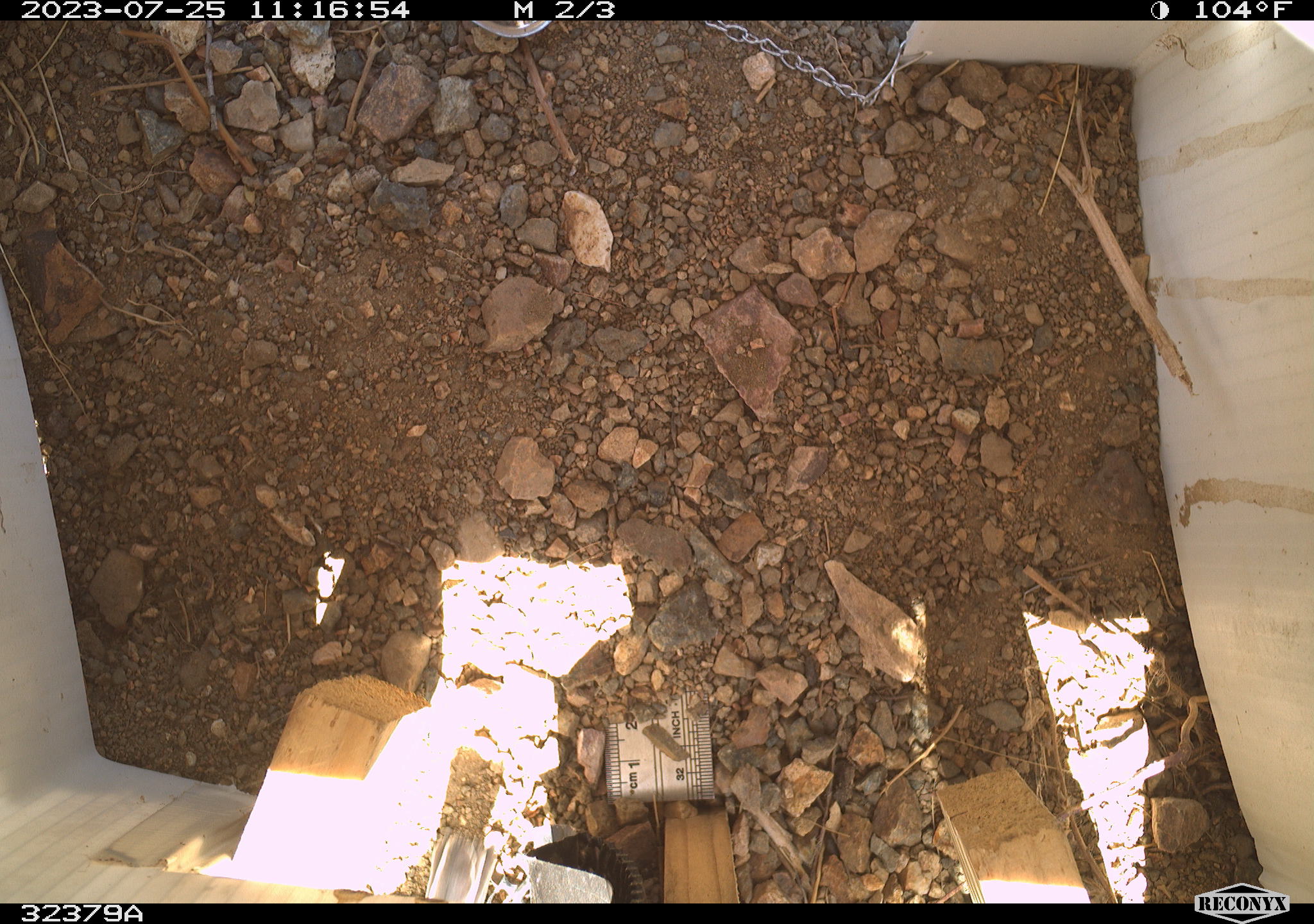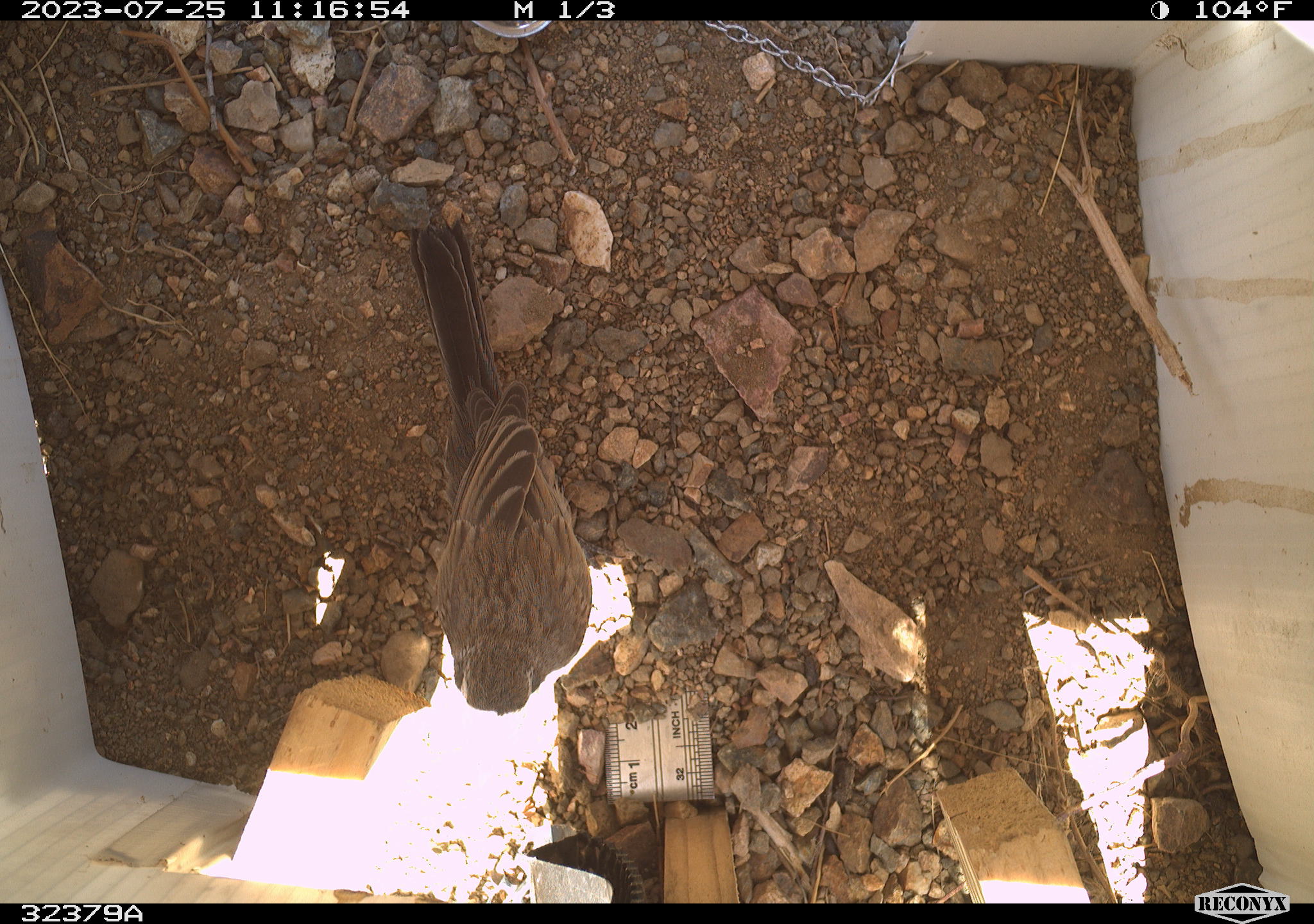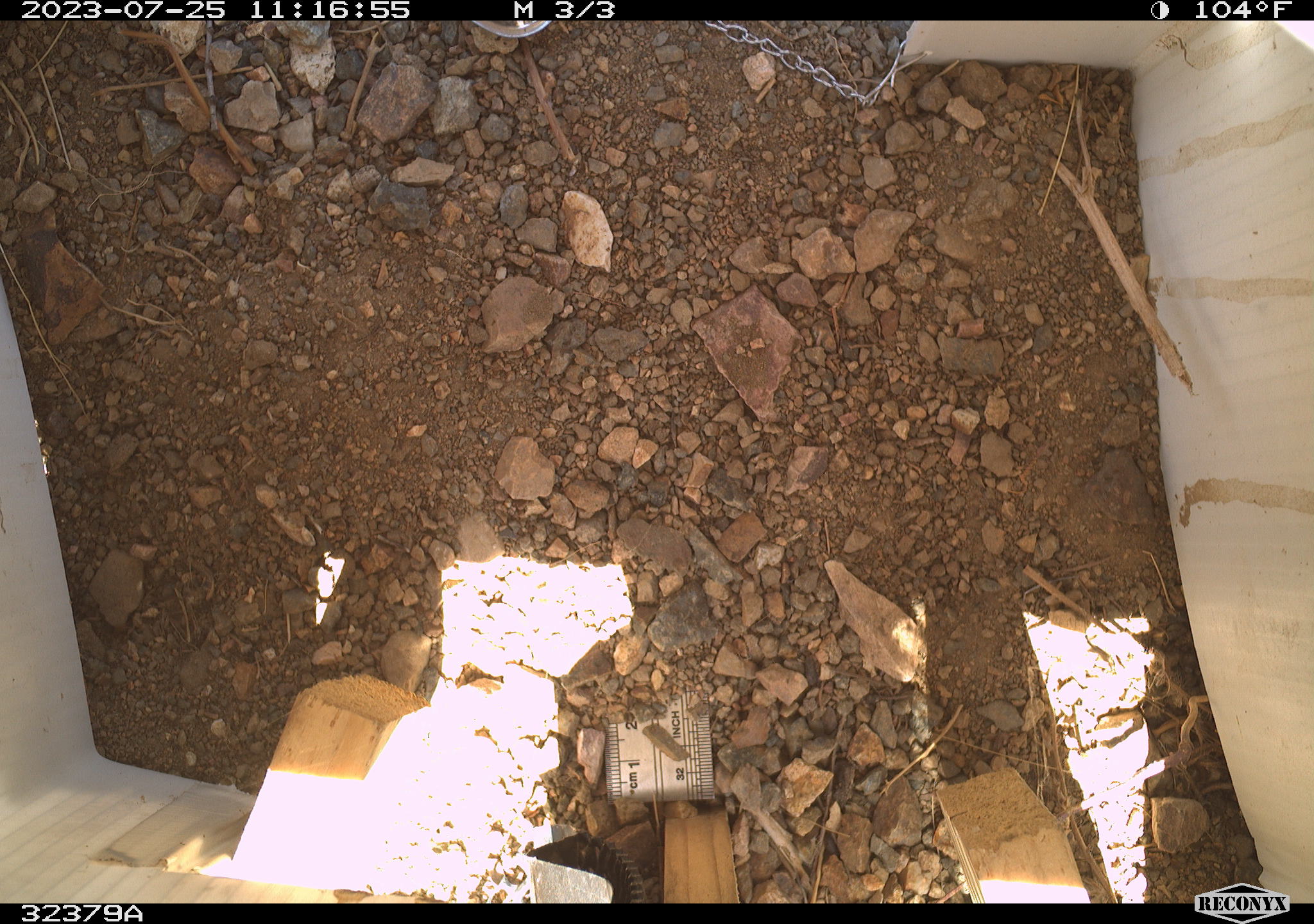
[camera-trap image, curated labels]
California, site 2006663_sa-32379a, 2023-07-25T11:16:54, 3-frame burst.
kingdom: Animalia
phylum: Chordata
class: Aves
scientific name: Aves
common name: bird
Bird (Aves).